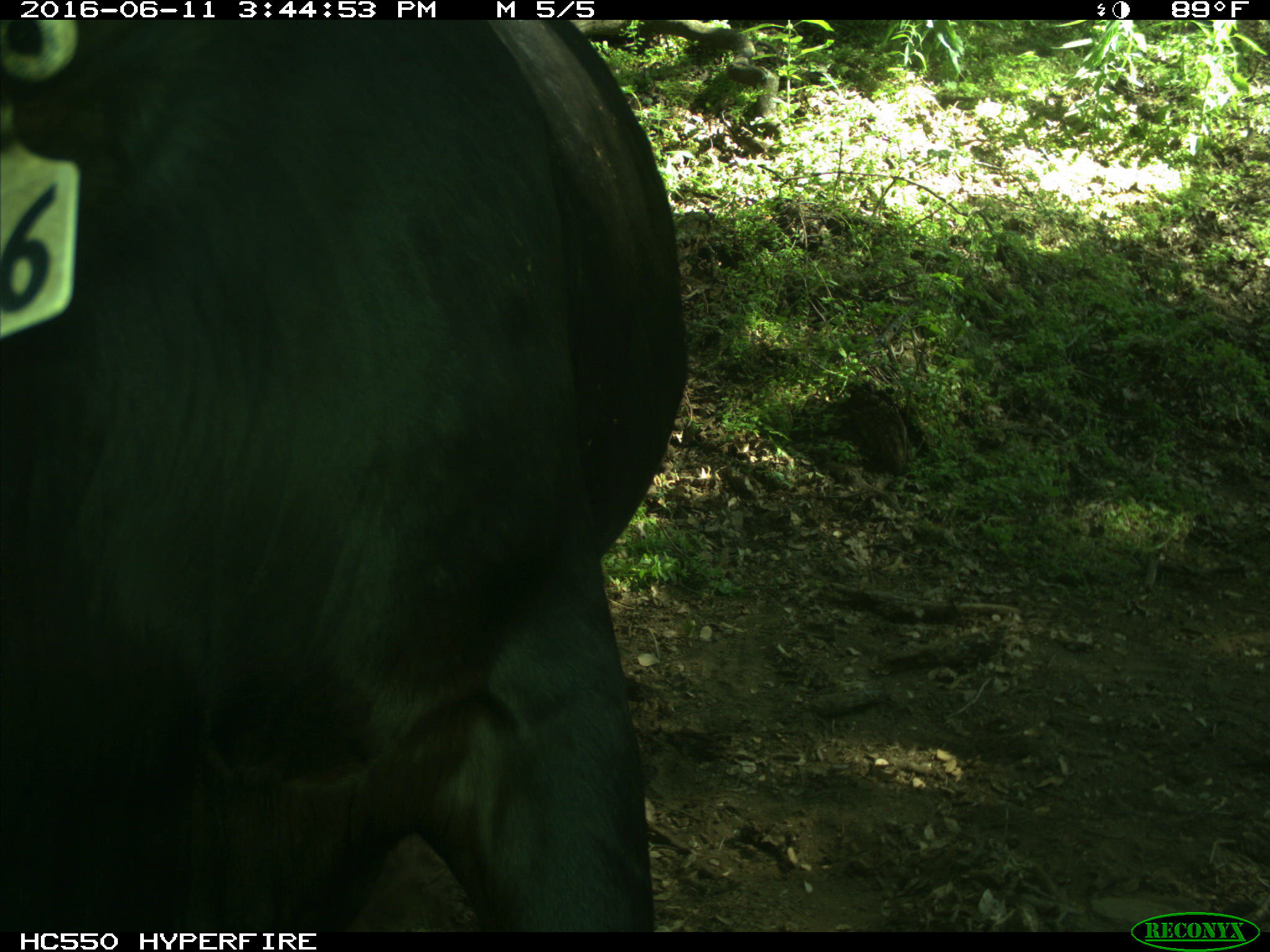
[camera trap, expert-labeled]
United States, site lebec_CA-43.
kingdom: Animalia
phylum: Chordata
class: Mammalia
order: Artiodactyla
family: Bovidae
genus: Bos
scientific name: Bos taurus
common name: domestic cow